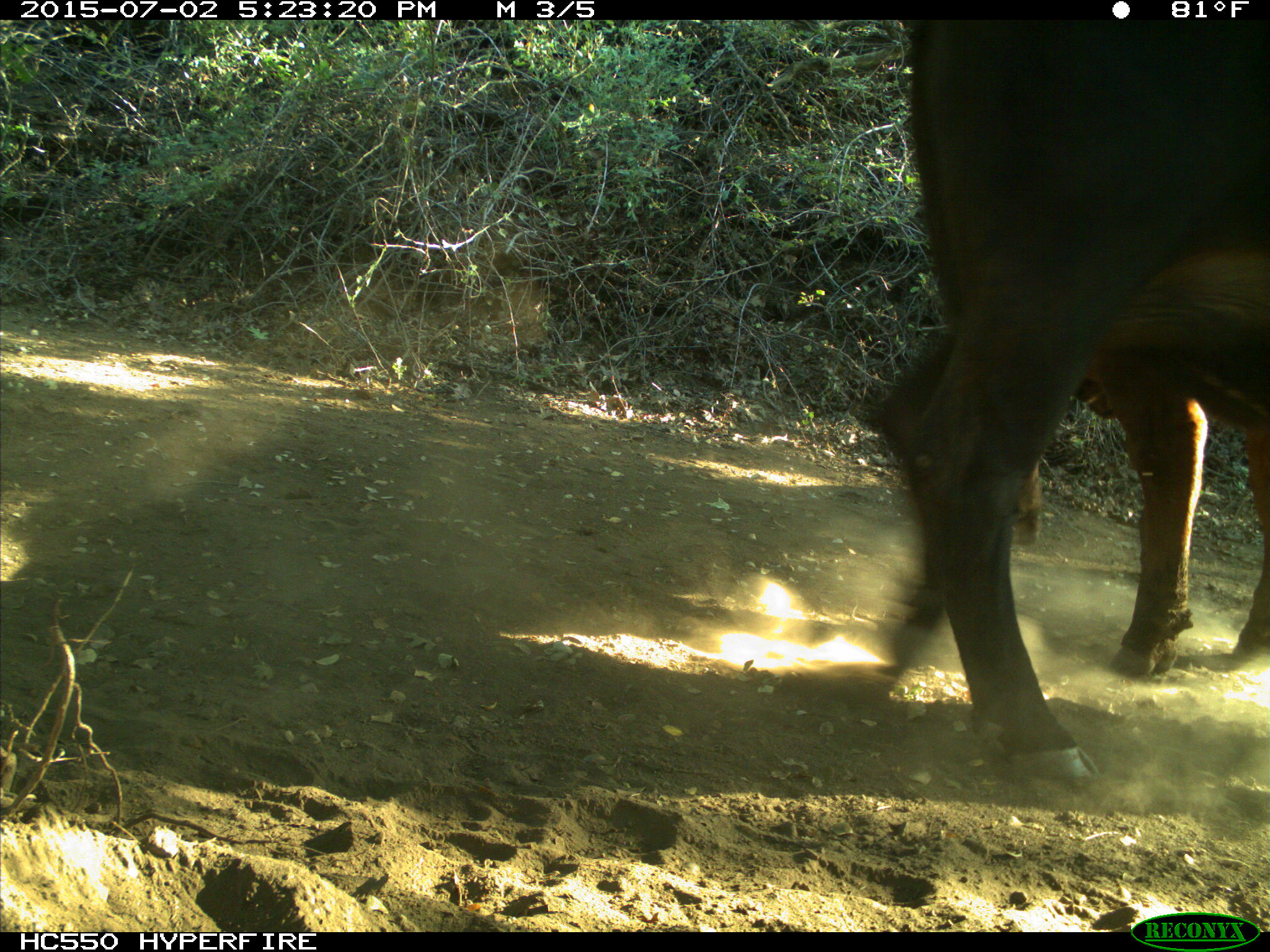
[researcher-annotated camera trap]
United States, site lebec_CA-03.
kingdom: Animalia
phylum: Chordata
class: Mammalia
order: Artiodactyla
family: Bovidae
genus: Bos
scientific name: Bos taurus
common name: domestic cow